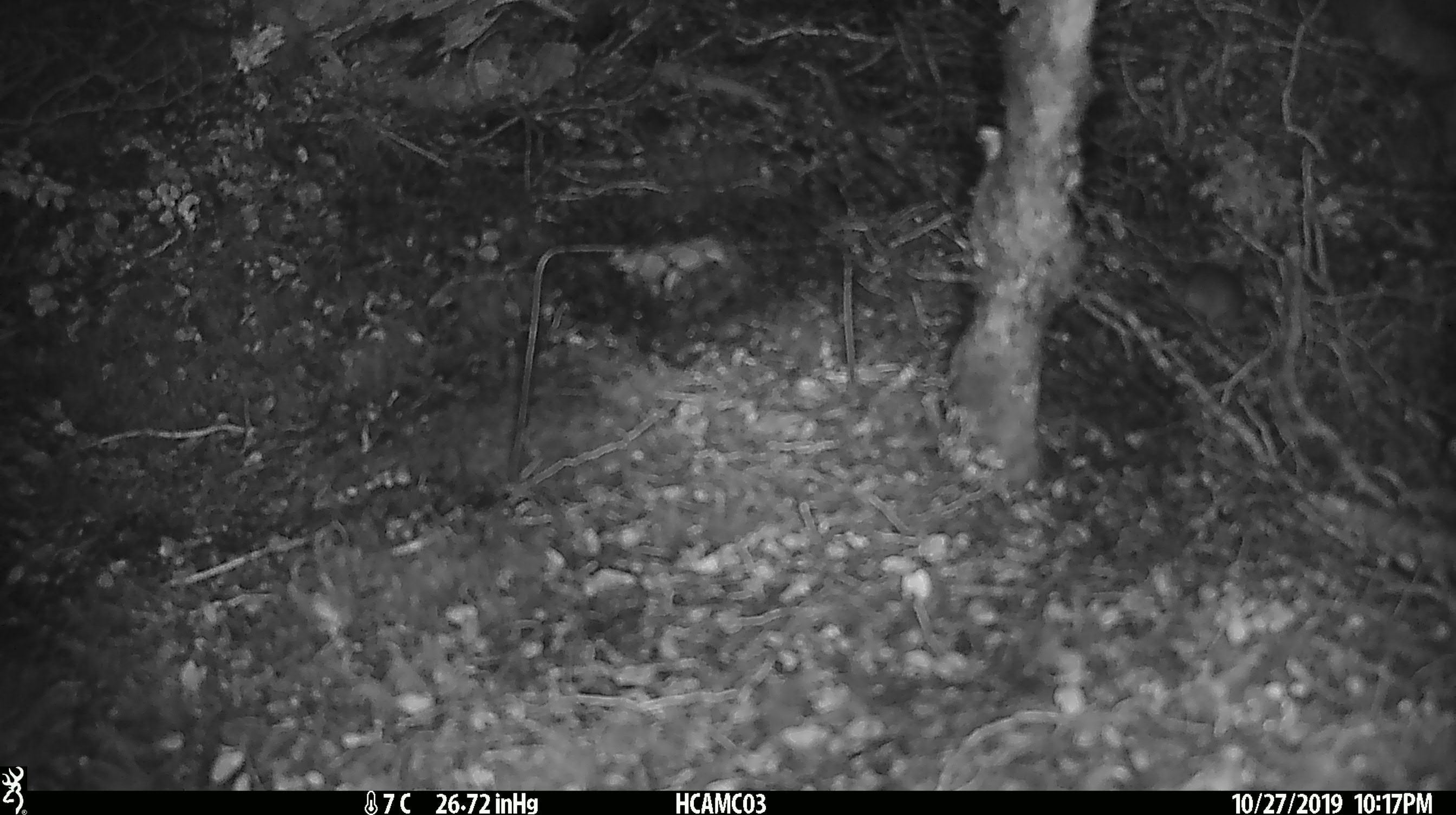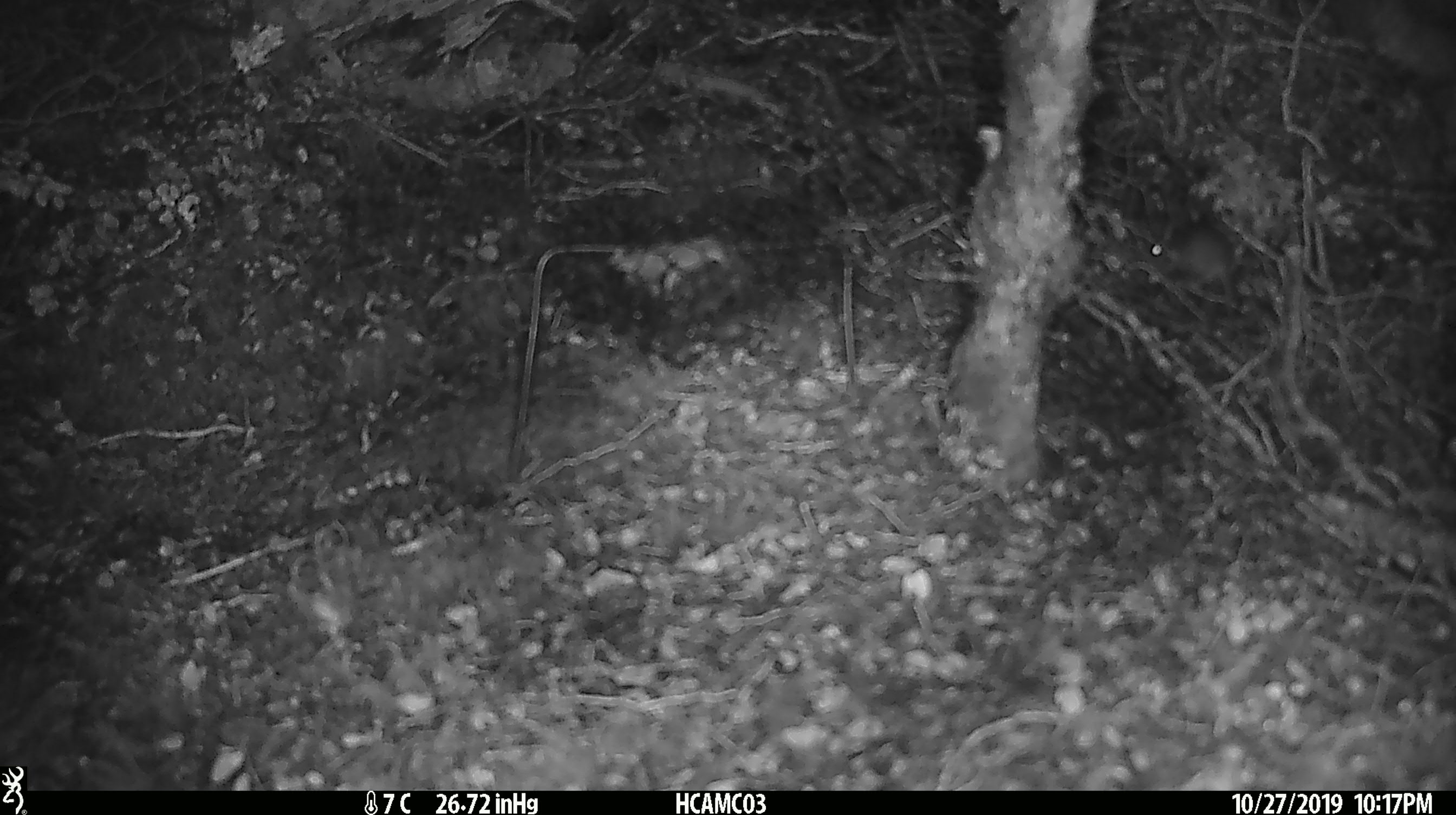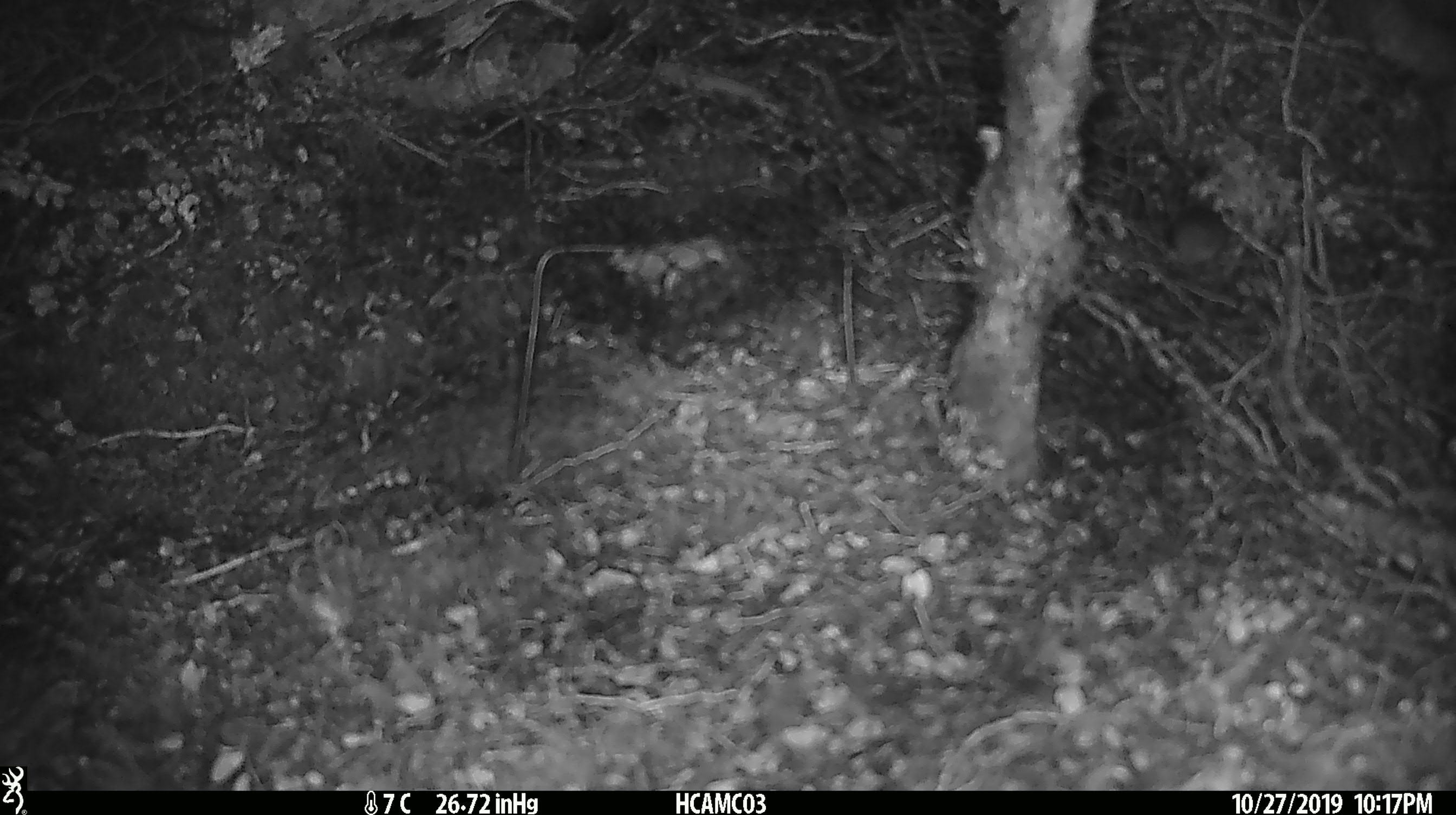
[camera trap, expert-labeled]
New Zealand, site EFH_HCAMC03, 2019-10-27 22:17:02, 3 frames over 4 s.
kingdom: Animalia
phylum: Chordata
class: Mammalia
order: Rodentia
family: Muridae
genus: Mus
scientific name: Mus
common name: mouse